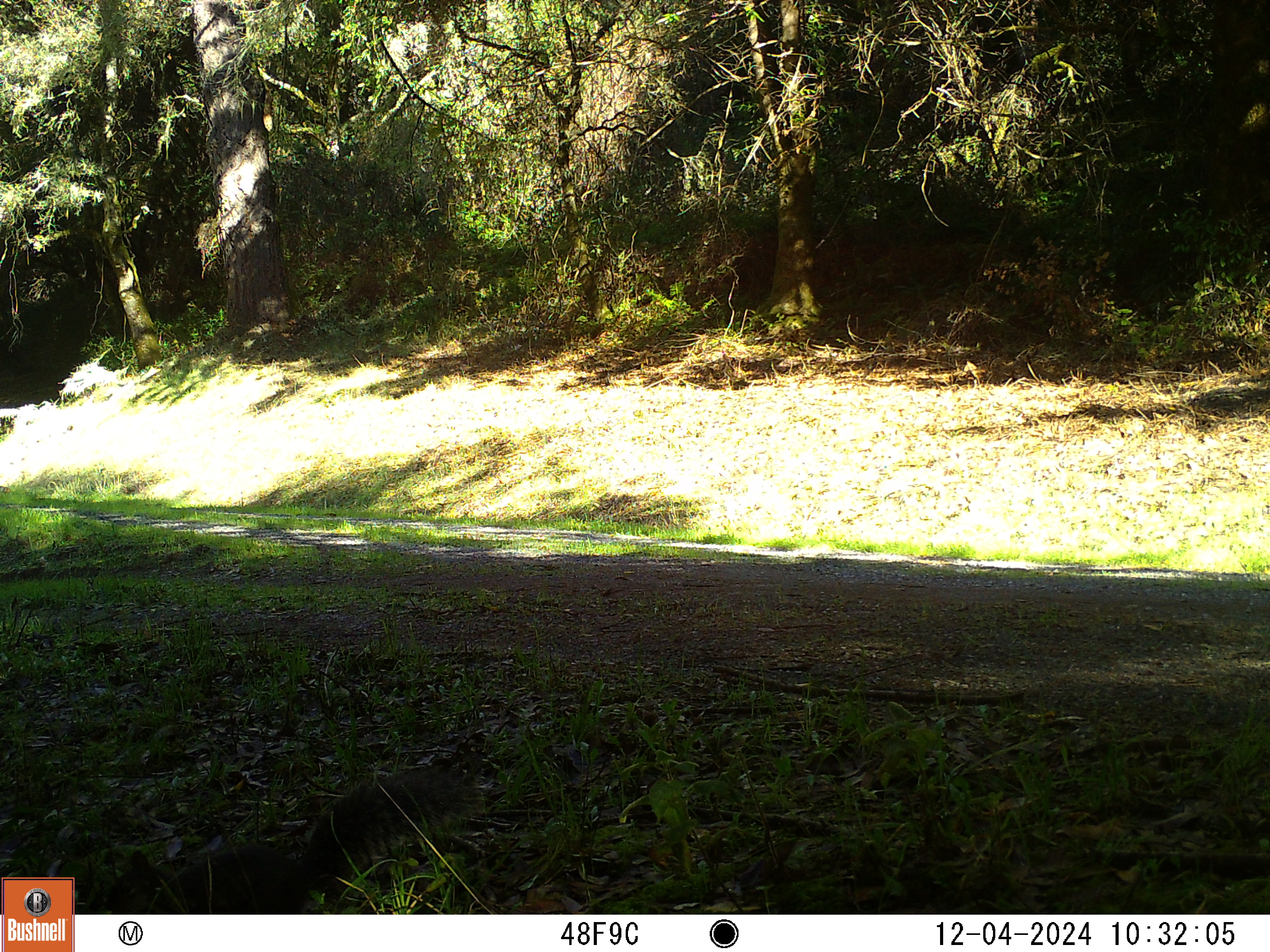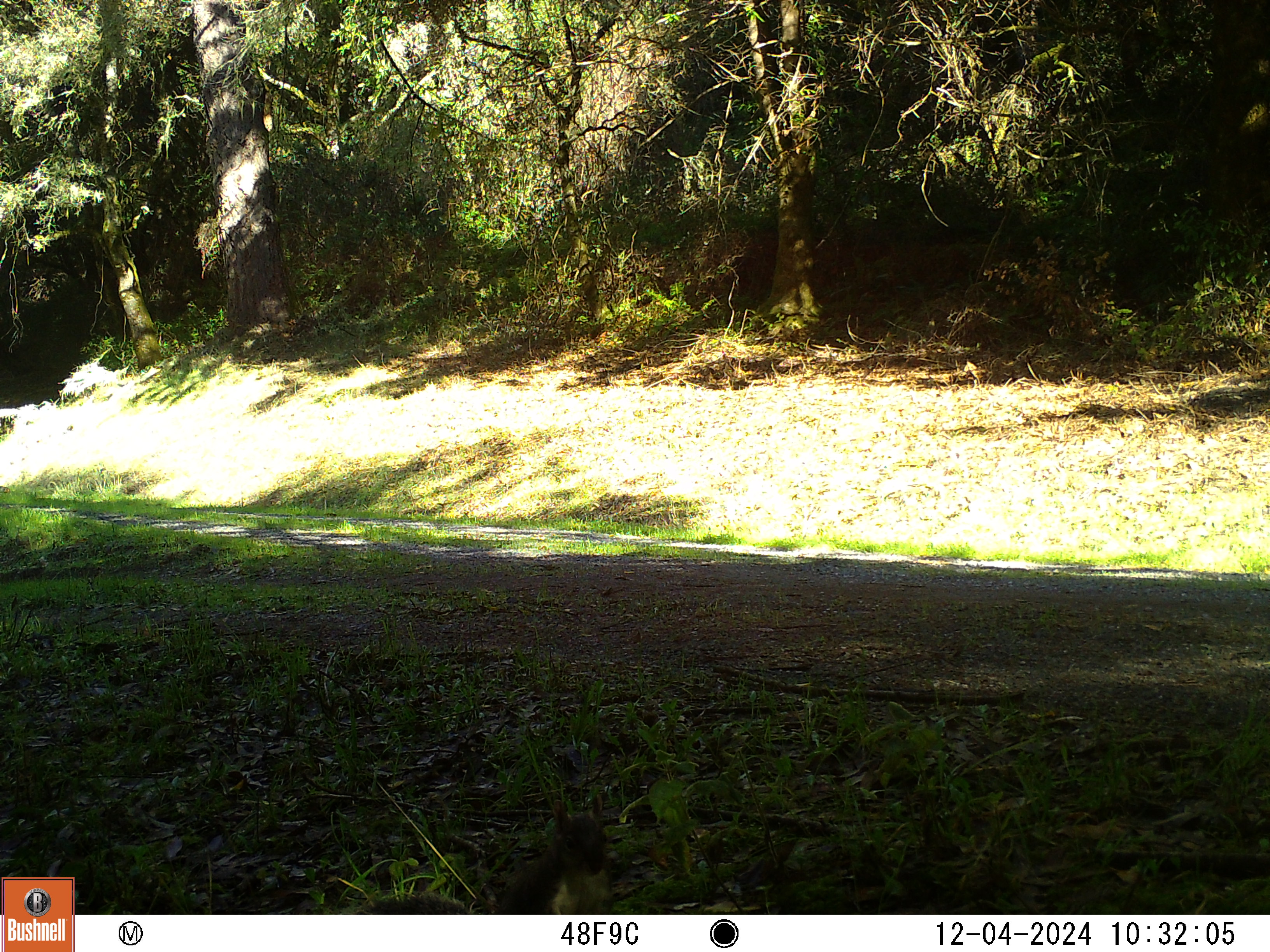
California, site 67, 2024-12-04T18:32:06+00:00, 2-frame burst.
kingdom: Animalia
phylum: Chordata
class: Mammalia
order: Rodentia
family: Sciuridae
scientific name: Sciuridae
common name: squirrel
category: unknown squirrel